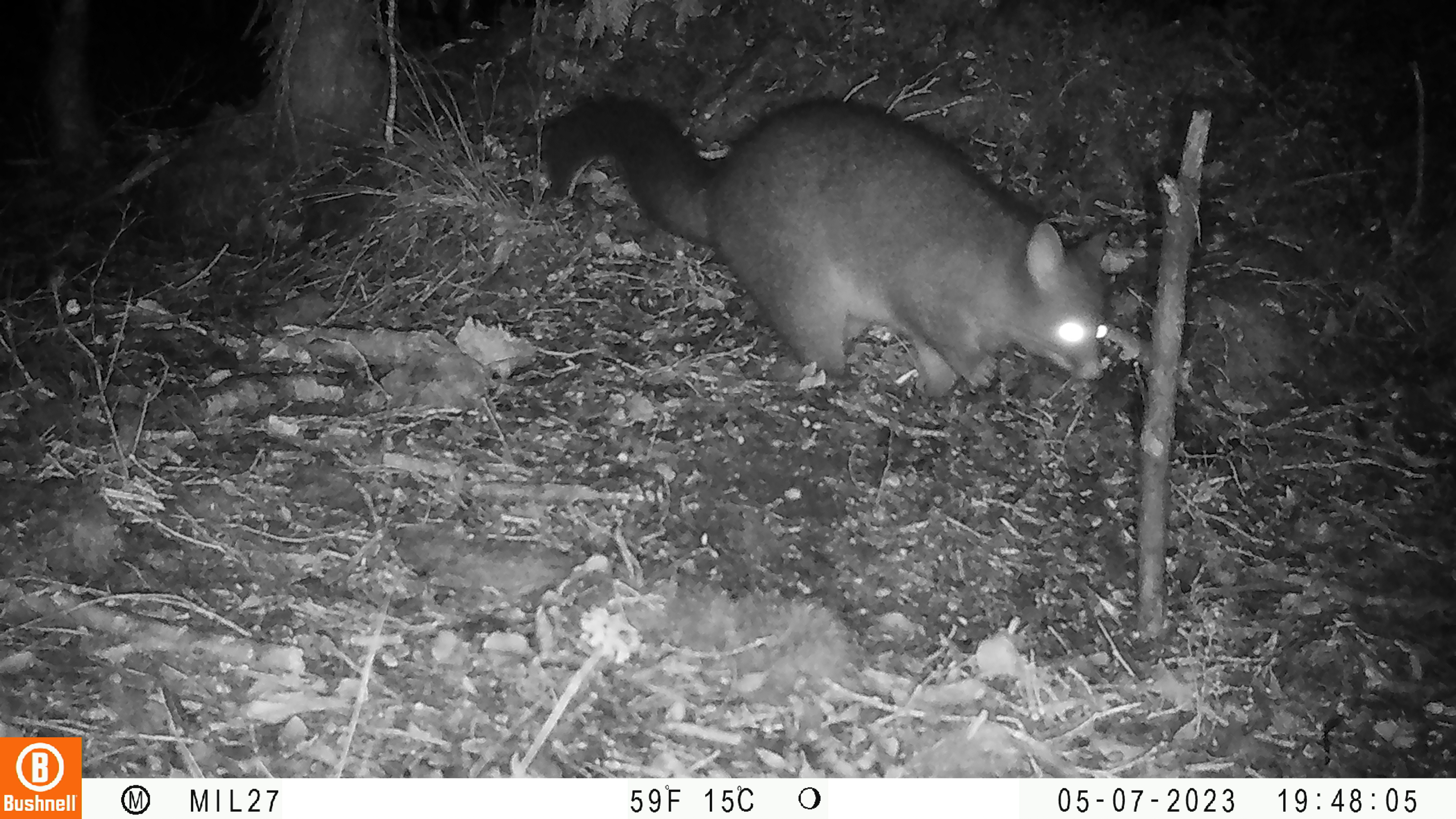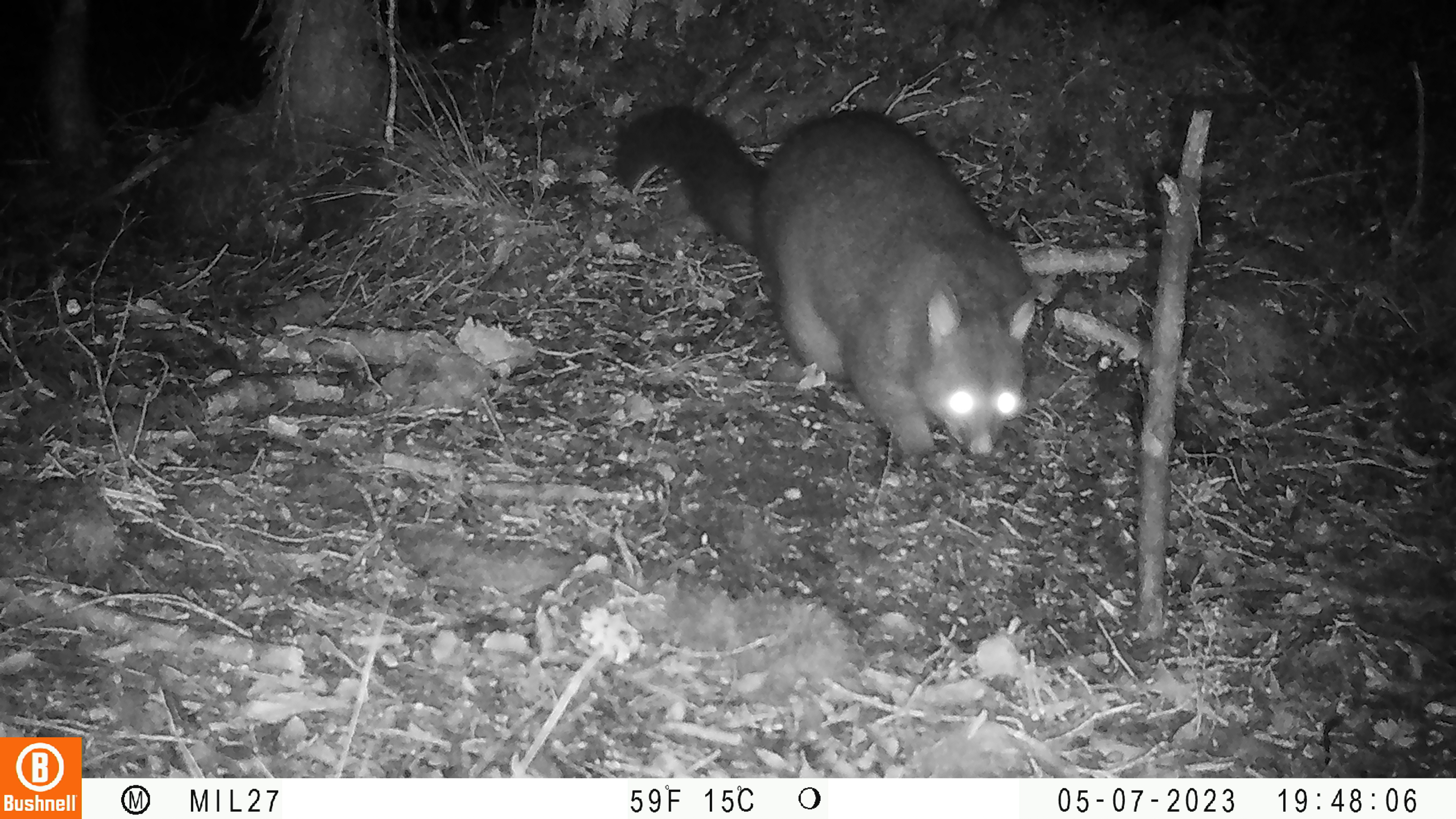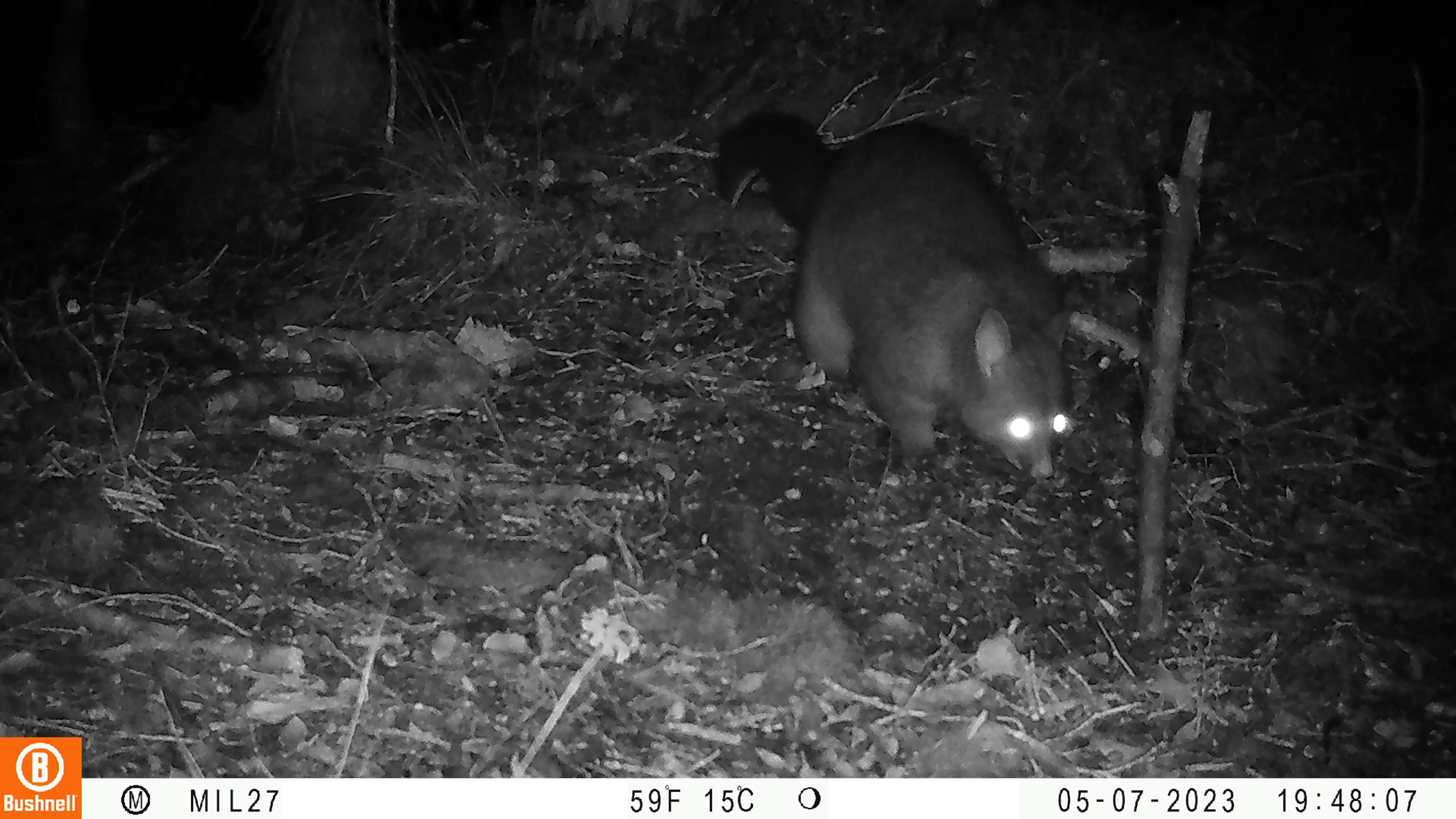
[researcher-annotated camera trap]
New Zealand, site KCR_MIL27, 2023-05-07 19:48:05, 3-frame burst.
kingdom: Animalia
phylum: Chordata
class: Mammalia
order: Diprotodontia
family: Phalangeridae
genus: Trichosurus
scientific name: Trichosurus vulpecula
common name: common brushtail possum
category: possum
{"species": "possum (common brushtail possum) (Trichosurus vulpecula)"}